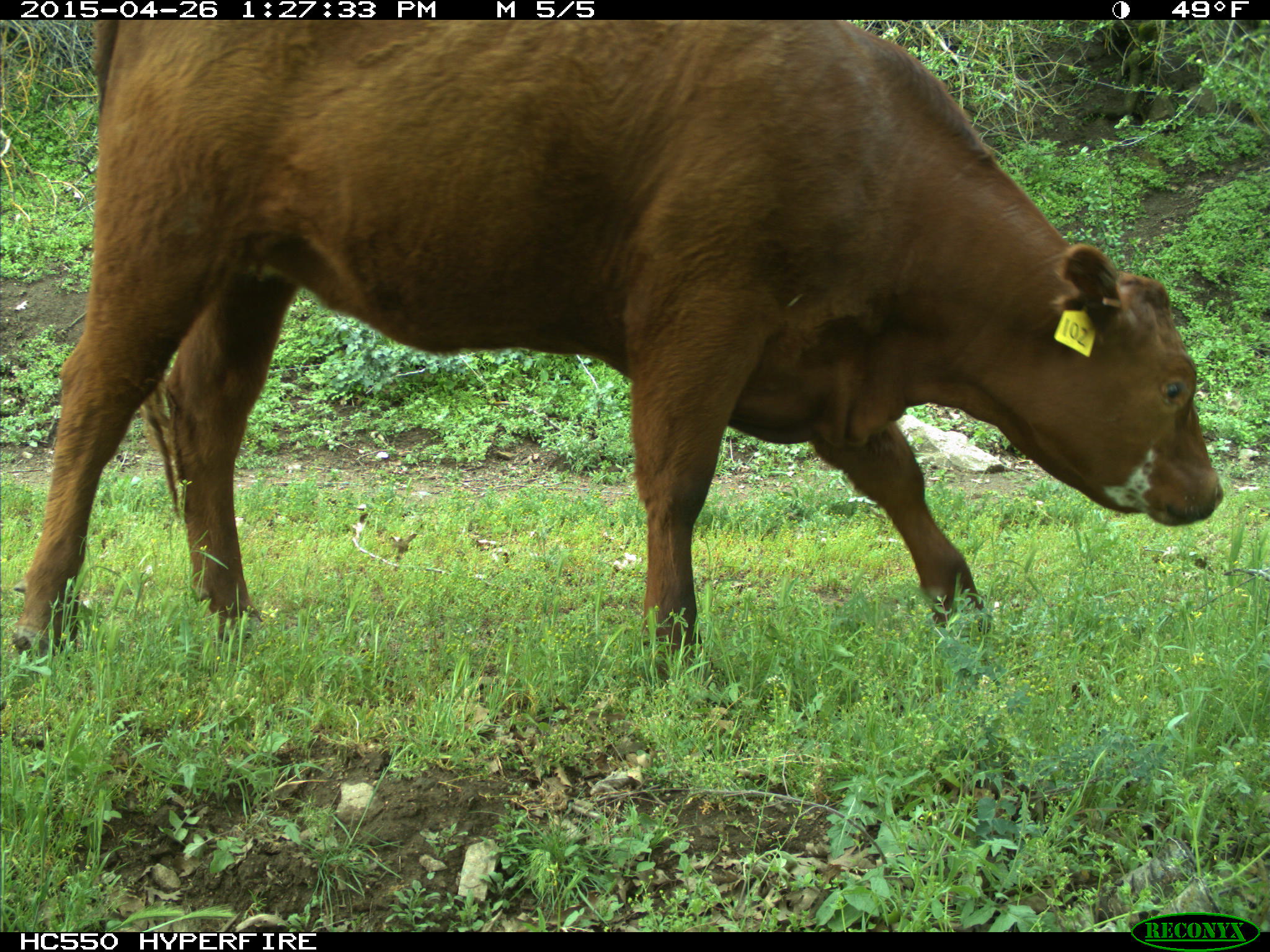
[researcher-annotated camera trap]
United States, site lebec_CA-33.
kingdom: Animalia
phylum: Chordata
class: Mammalia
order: Artiodactyla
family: Bovidae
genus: Bos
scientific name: Bos taurus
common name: domestic cow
Bos taurus (domestic cow).